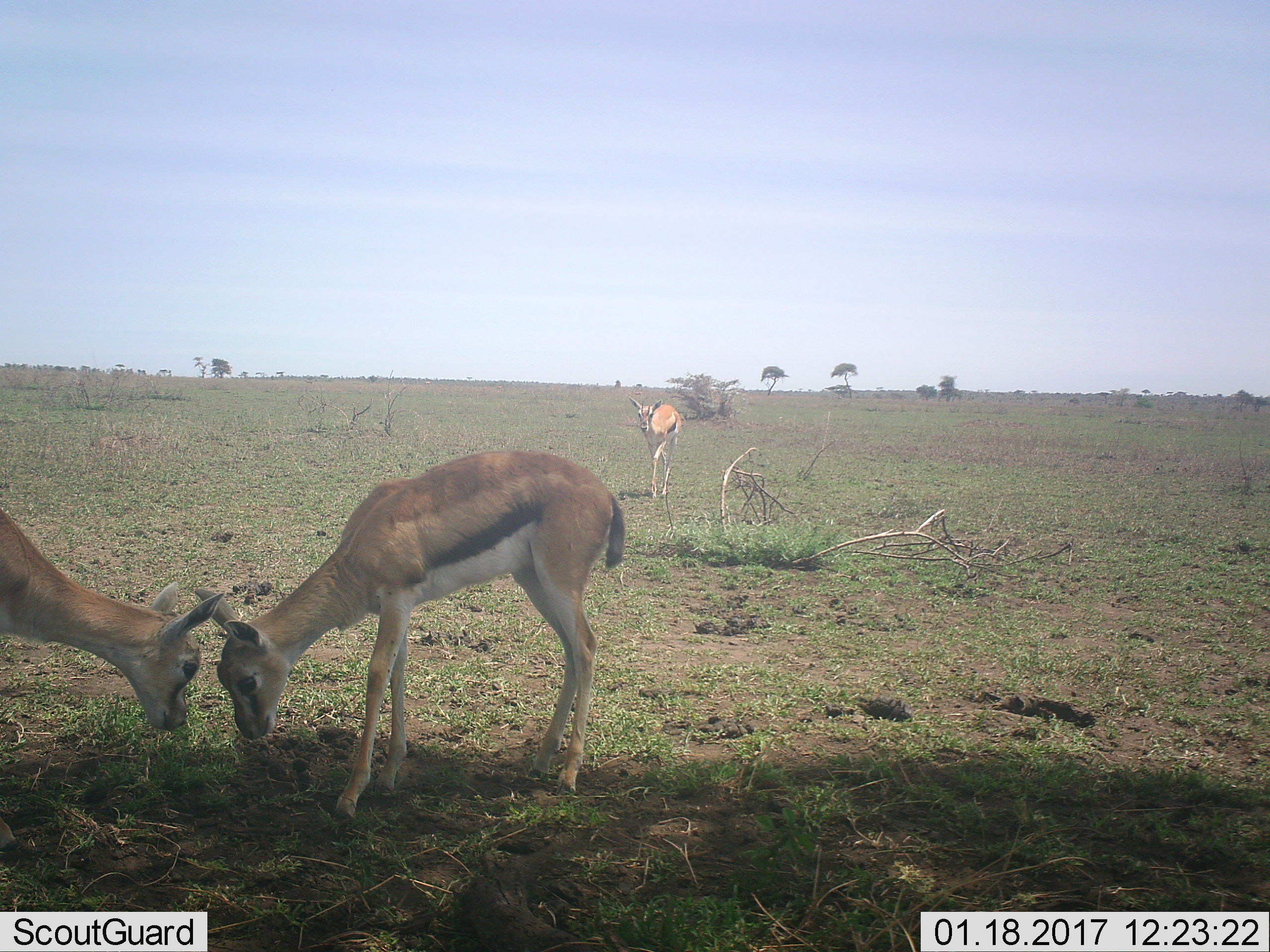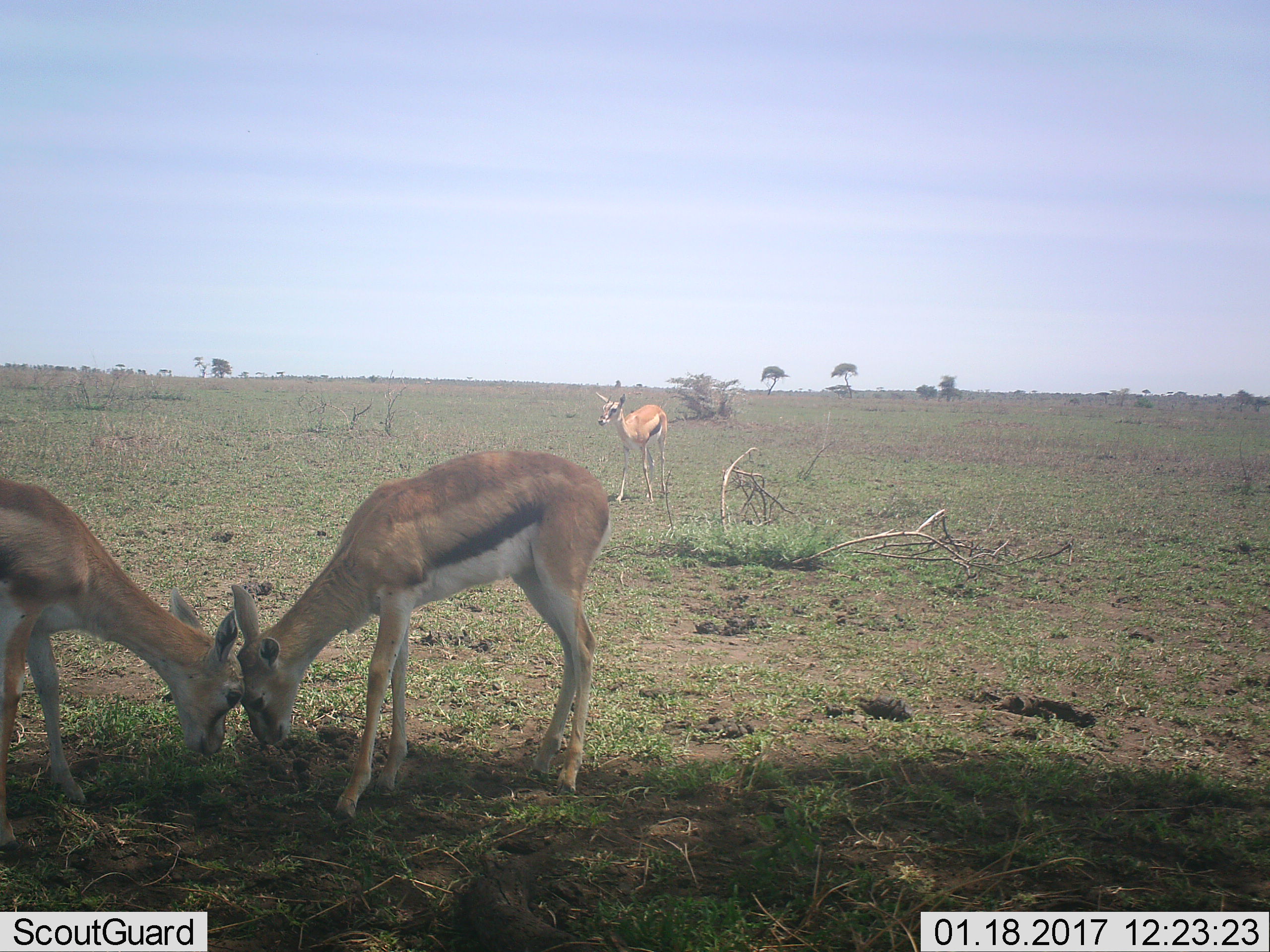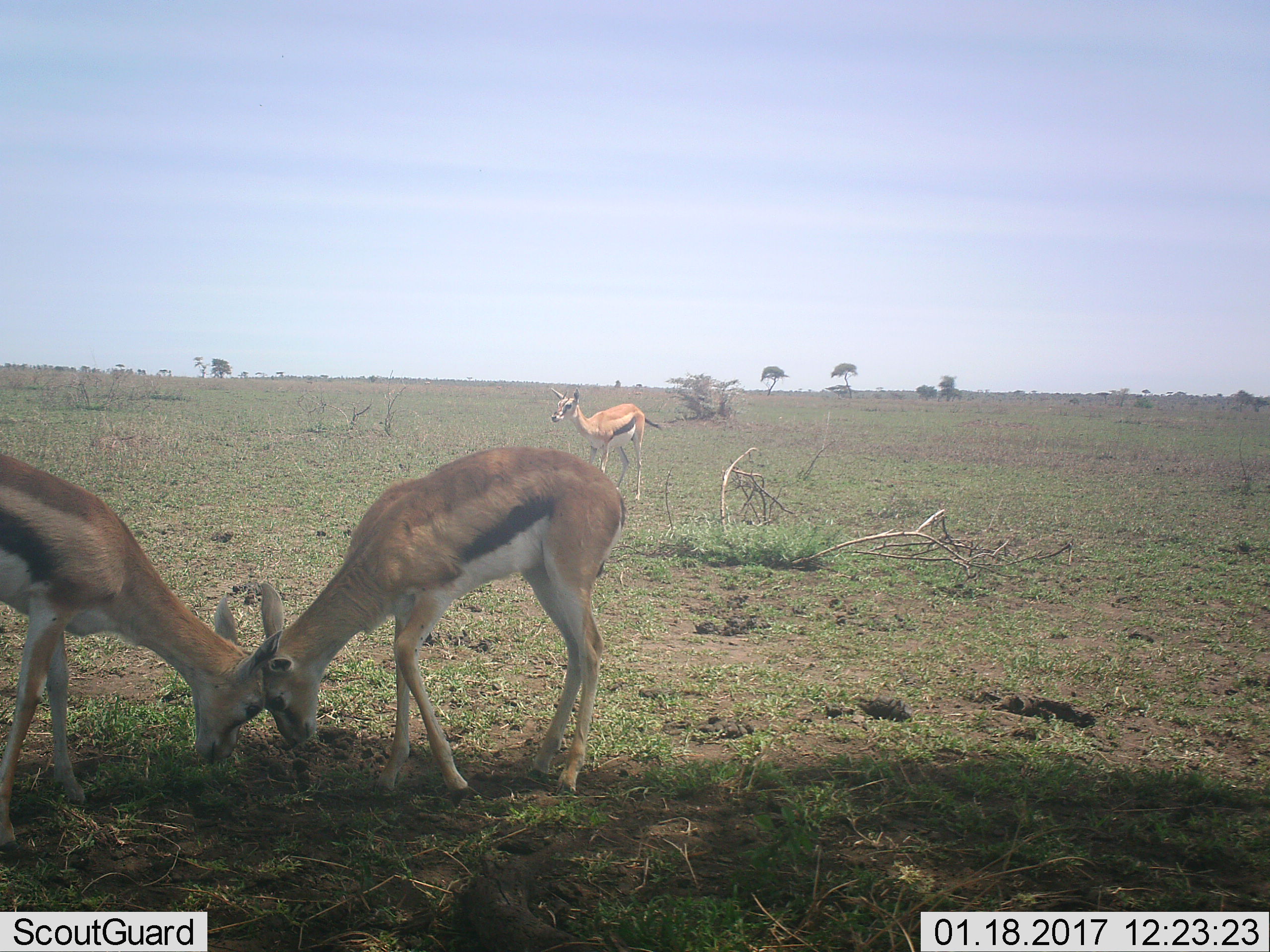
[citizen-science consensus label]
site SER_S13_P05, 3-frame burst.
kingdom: Animalia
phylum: Chordata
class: Mammalia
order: Artiodactyla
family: Bovidae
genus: Eudorcas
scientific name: Eudorcas thomsonii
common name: thomson's gazelle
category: gazellethomsons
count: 3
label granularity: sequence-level